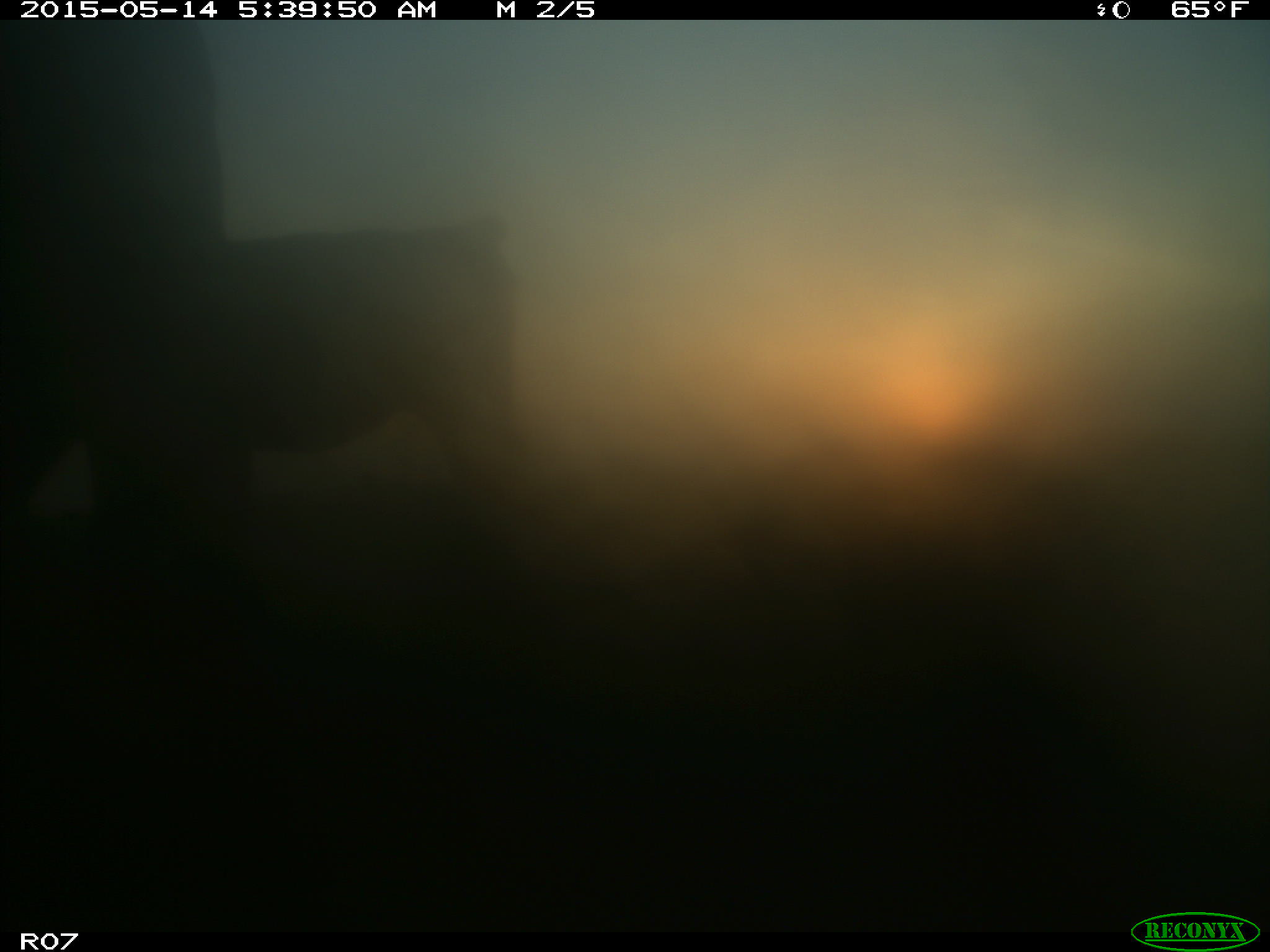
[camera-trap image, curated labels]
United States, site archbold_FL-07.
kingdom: Animalia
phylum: Chordata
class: Mammalia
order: Artiodactyla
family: Bovidae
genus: Bos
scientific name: Bos taurus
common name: domestic cow